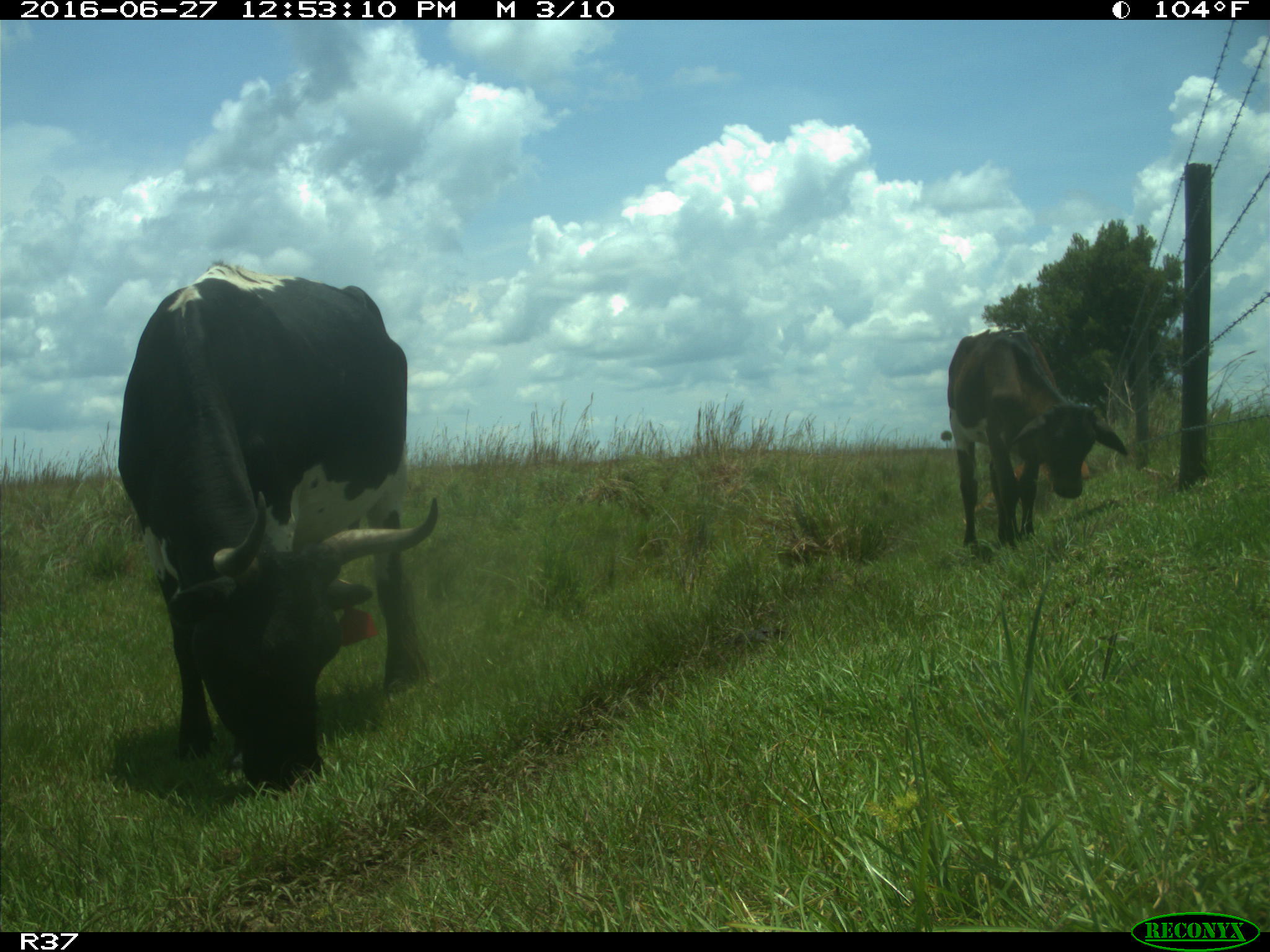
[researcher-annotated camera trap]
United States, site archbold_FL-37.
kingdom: Animalia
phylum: Chordata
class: Mammalia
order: Artiodactyla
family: Bovidae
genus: Bos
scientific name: Bos taurus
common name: domestic cow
Bos taurus (domestic cow).